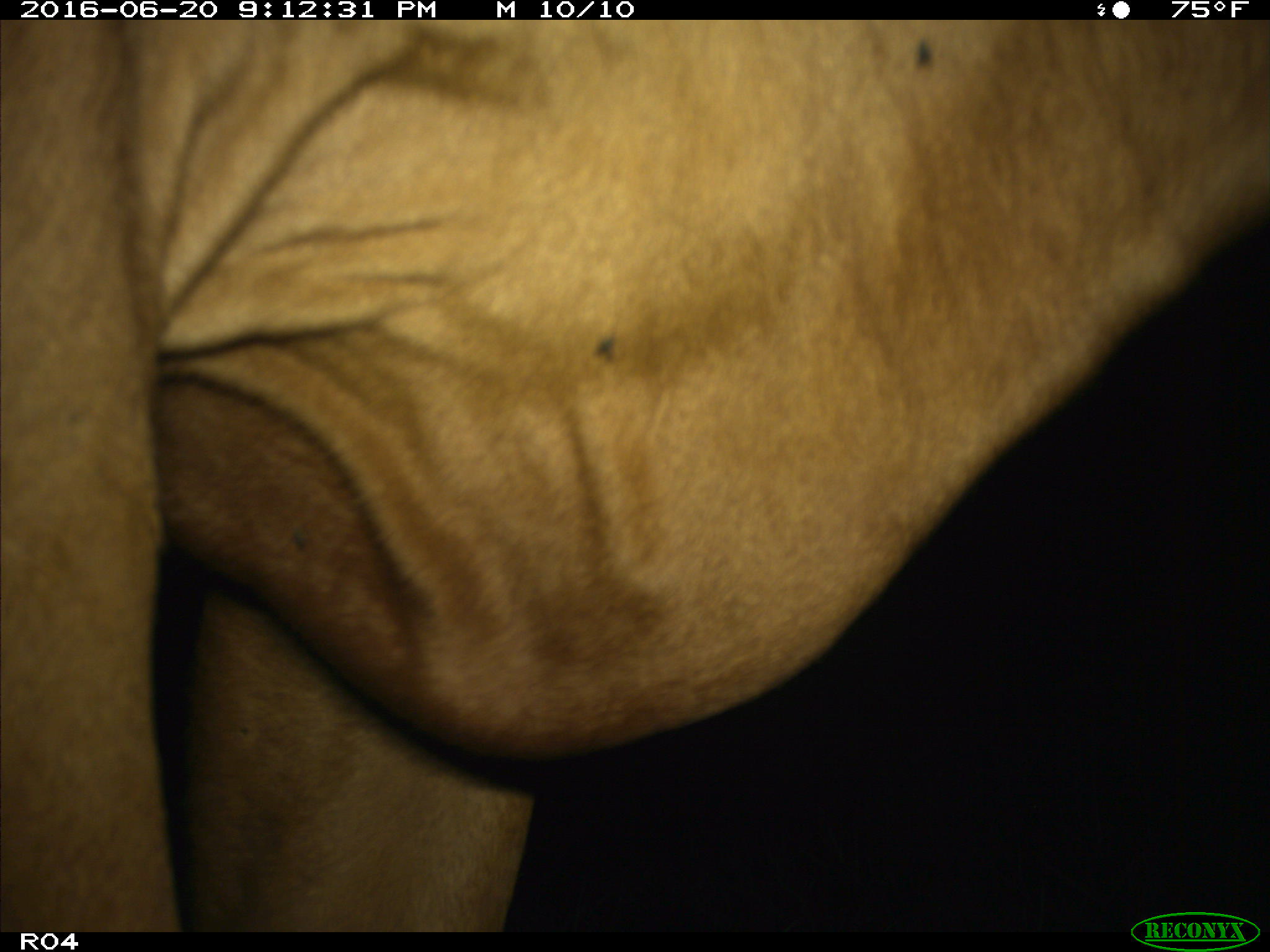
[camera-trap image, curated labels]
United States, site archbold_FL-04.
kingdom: Animalia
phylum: Chordata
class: Mammalia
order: Artiodactyla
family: Bovidae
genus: Bos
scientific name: Bos taurus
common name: domestic cow